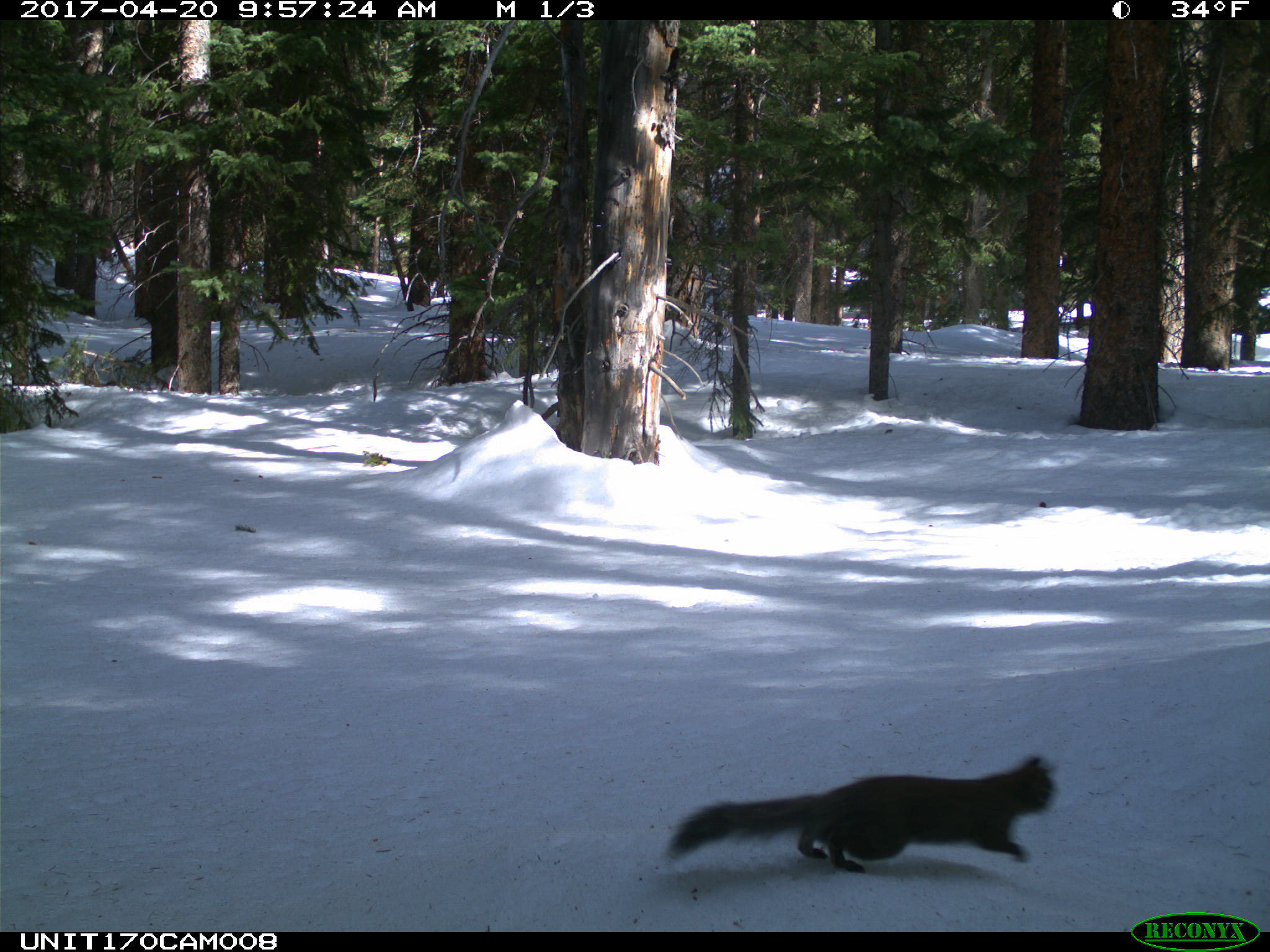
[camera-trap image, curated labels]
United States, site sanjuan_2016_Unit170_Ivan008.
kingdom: Animalia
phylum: Chordata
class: Mammalia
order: Rodentia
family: Sciuridae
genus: Tamiasciurus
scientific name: Tamiasciurus hudsonicus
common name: american red squirrel